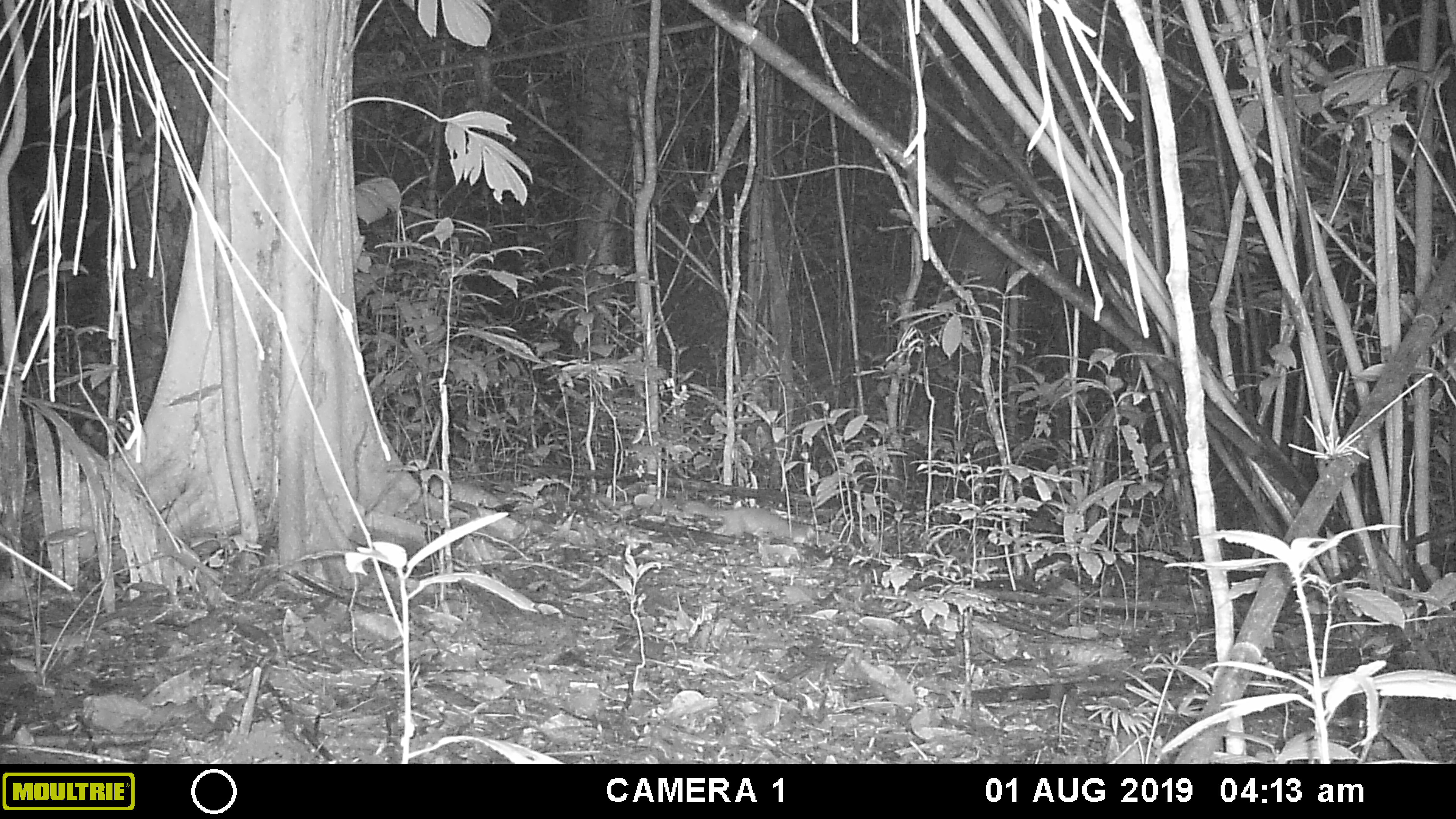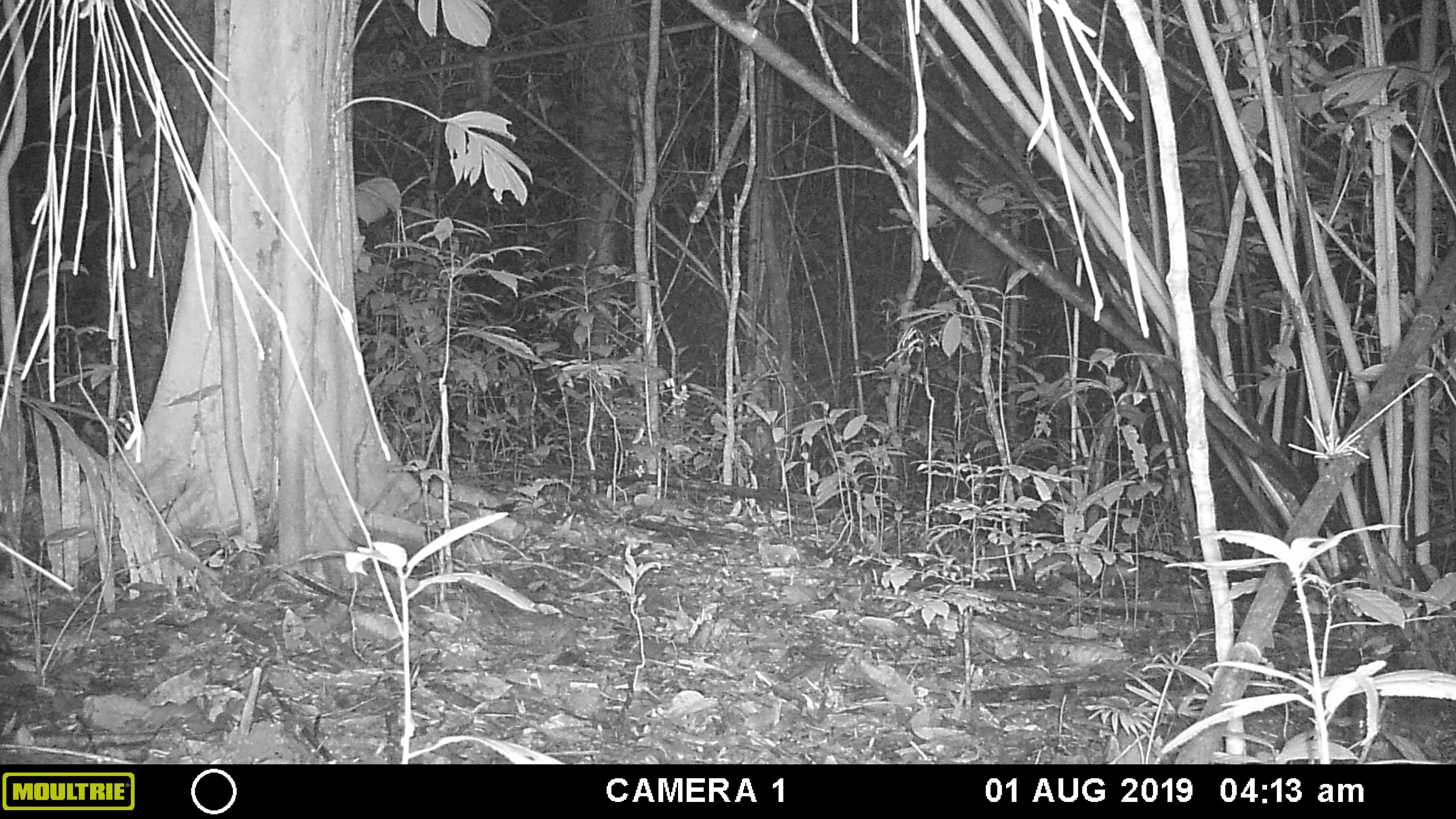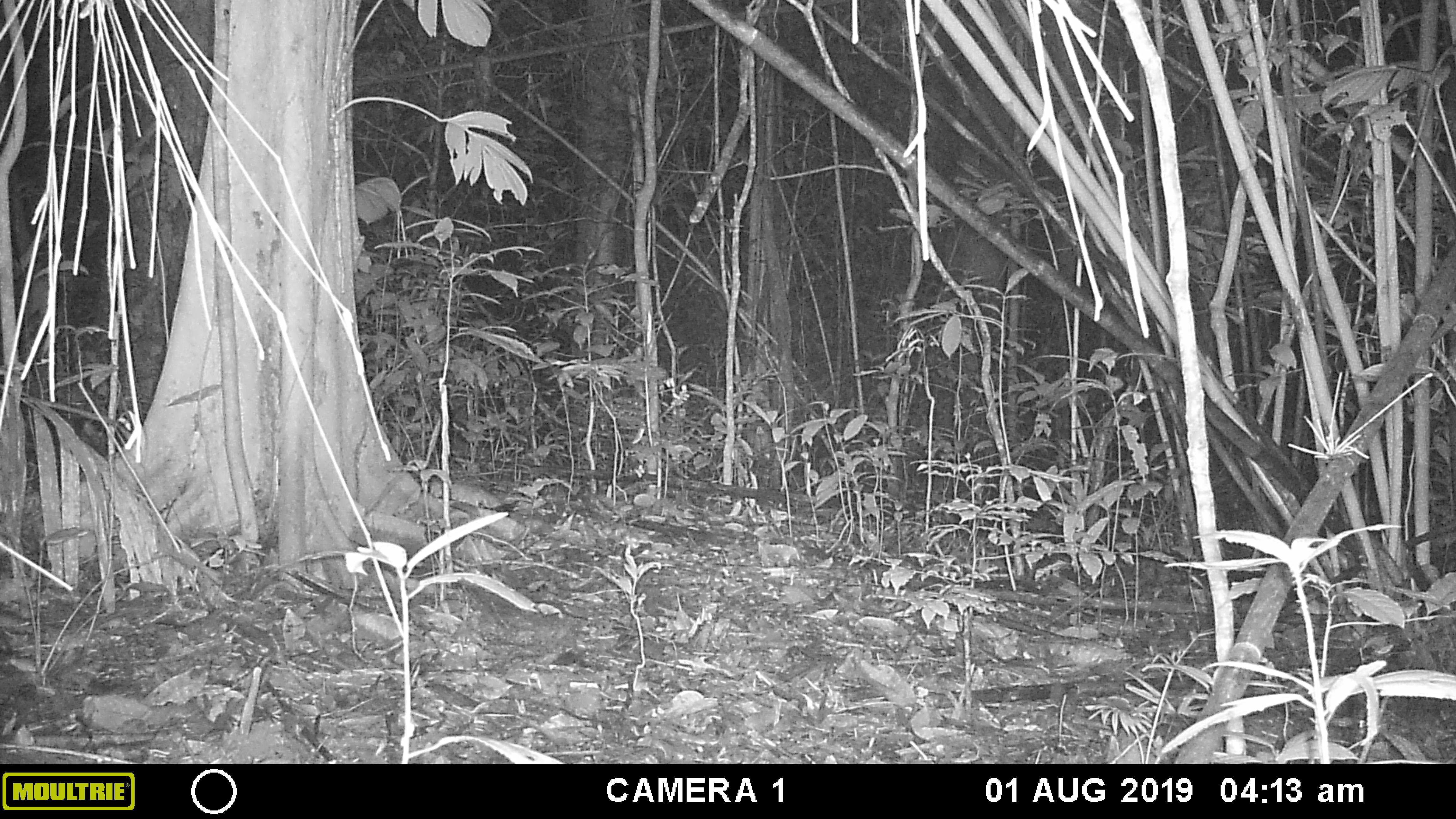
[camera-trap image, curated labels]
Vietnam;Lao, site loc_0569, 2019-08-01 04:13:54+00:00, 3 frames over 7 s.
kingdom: Animalia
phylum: Chordata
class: Mammalia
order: Carnivora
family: Mustelidae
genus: Melogale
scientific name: Melogale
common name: ferret badger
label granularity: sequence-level